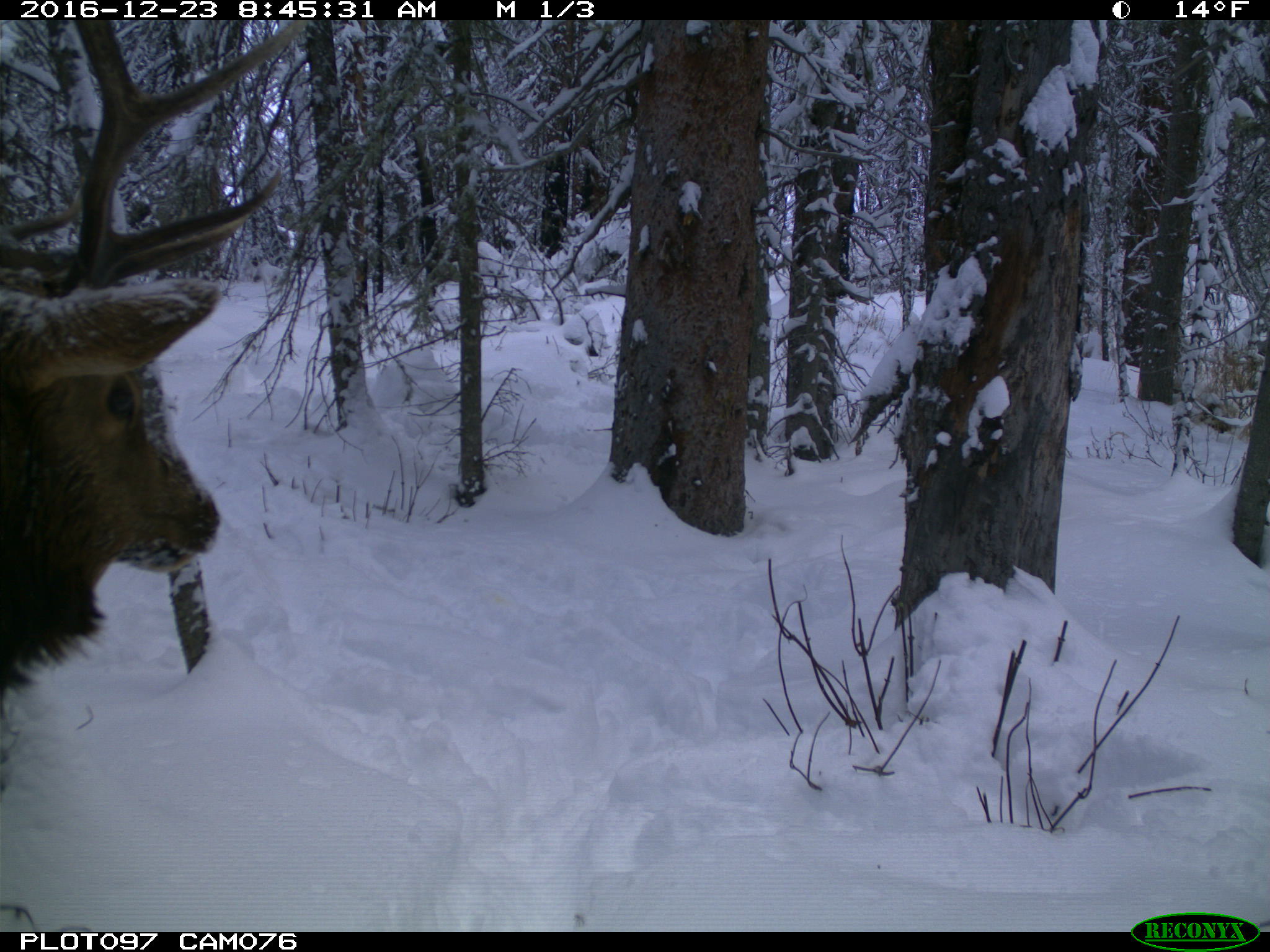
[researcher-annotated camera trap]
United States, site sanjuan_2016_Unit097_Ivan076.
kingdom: Animalia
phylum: Chordata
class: Mammalia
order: Artiodactyla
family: Cervidae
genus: Cervus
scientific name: Cervus elaphus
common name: red deer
Cervus elaphus (red deer).